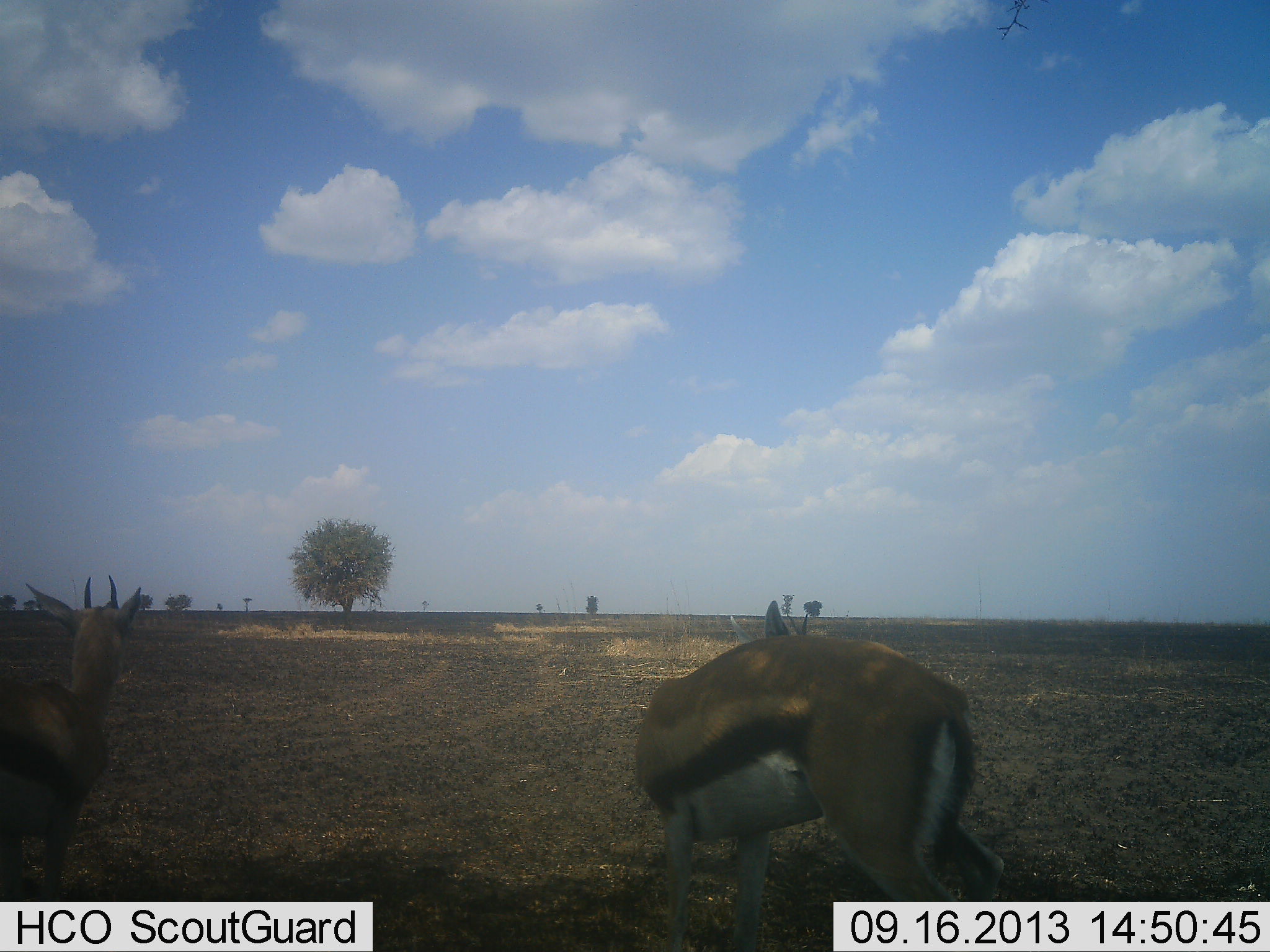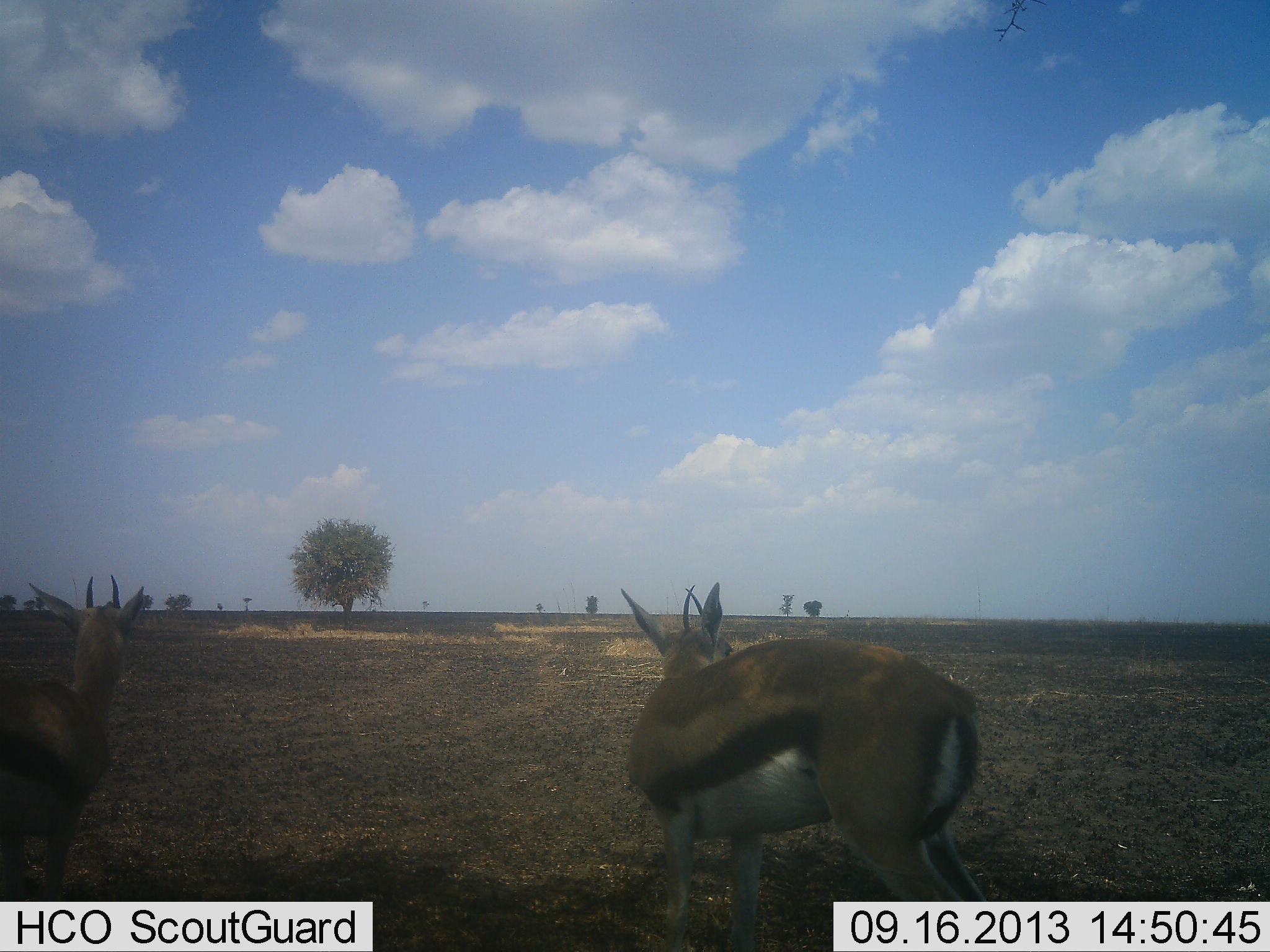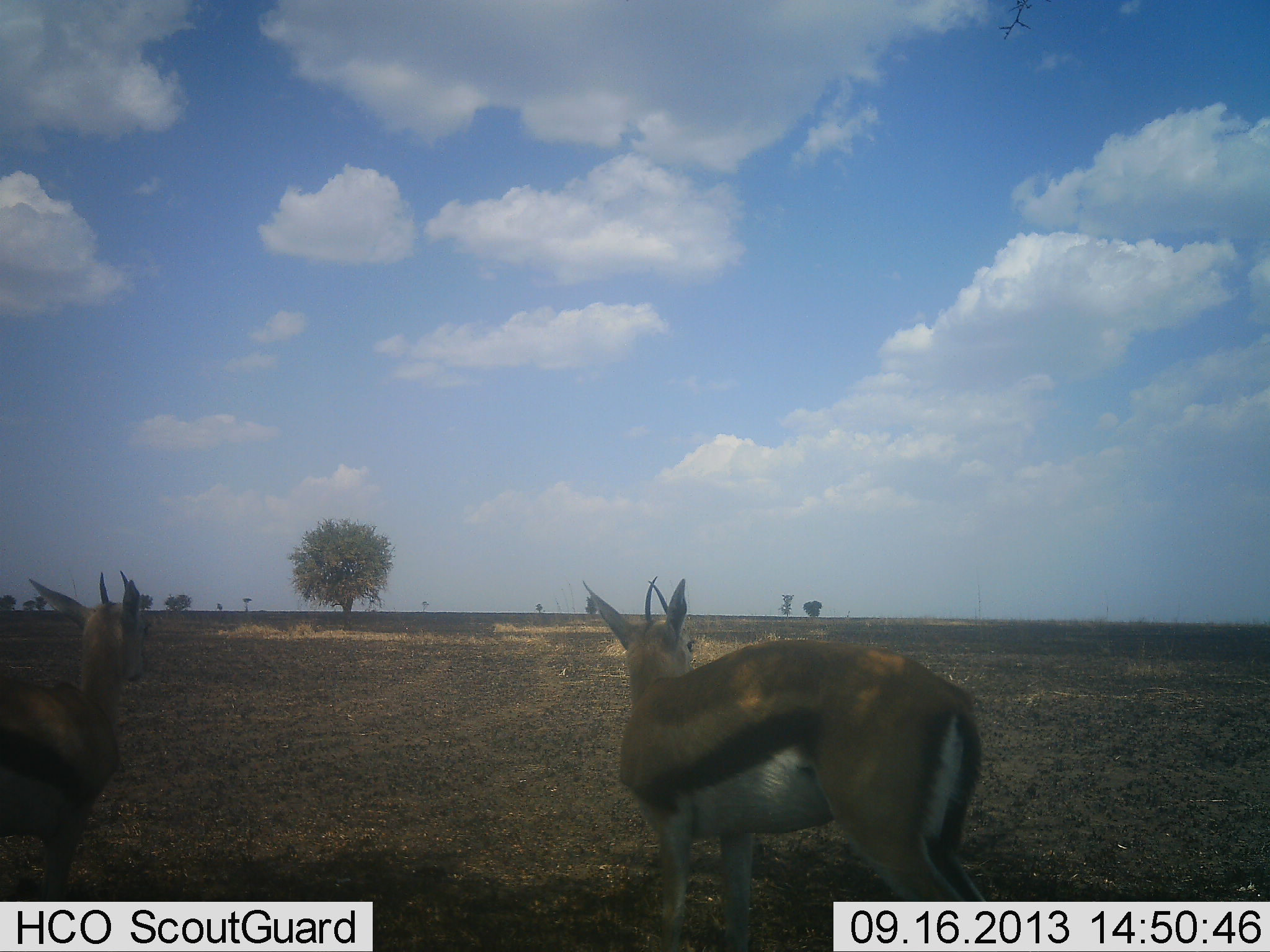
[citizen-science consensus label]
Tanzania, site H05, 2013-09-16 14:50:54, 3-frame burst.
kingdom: Animalia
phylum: Chordata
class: Mammalia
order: Artiodactyla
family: Bovidae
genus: Eudorcas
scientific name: Eudorcas thomsonii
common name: thomson's gazelle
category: gazellethomsons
Gazellethomsons (thomson's gazelle) (Eudorcas thomsonii), count 2. Behavior (volunteer vote fractions): standing 100%, resting 0%, moving 0%, interacting 0%. Young present (vote fraction): 0%. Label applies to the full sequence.